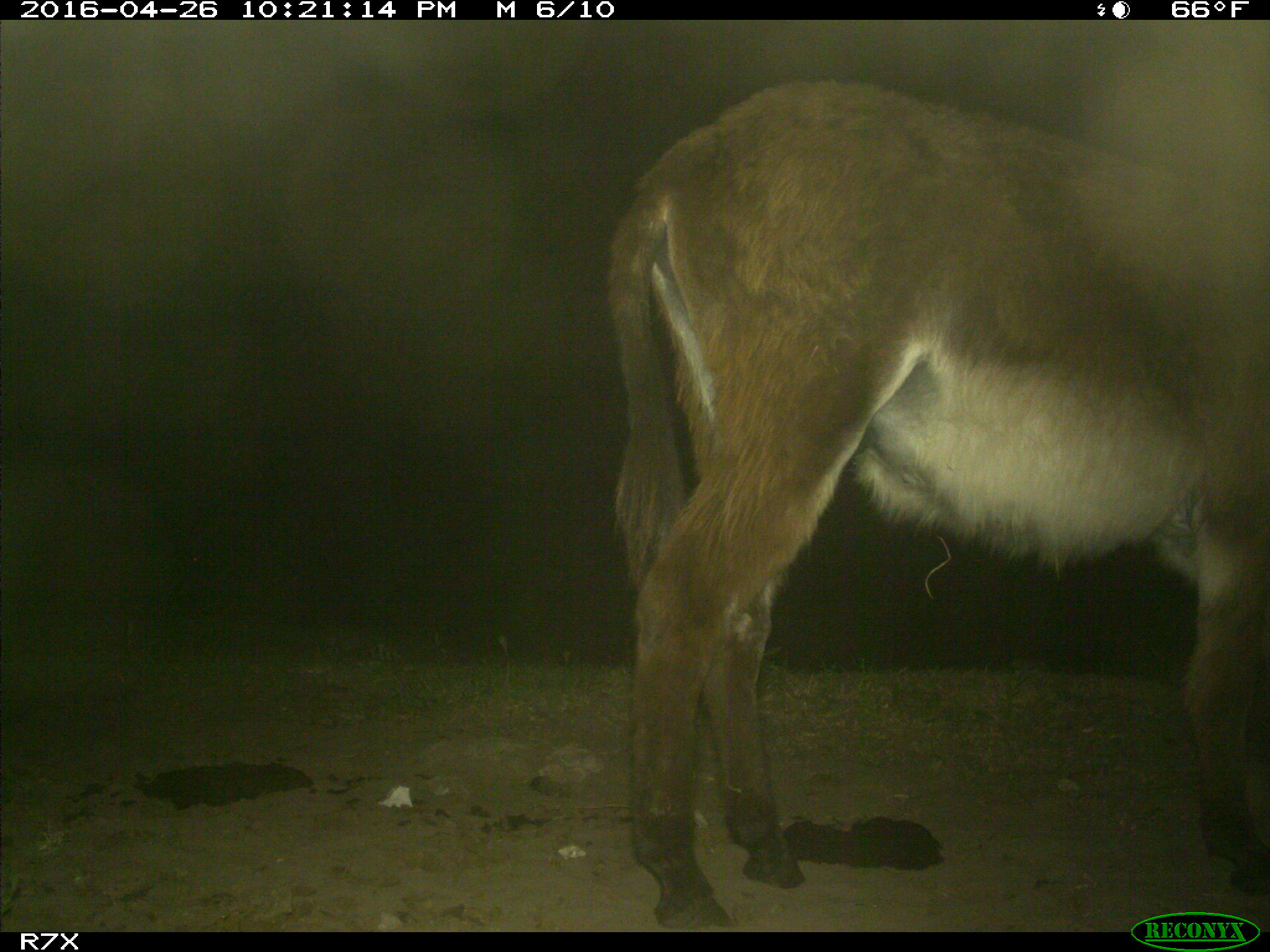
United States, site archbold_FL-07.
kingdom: Animalia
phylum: Chordata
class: Mammalia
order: Artiodactyla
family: Bovidae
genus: Bos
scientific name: Bos taurus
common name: domestic cow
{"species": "Bos taurus (domestic cow)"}